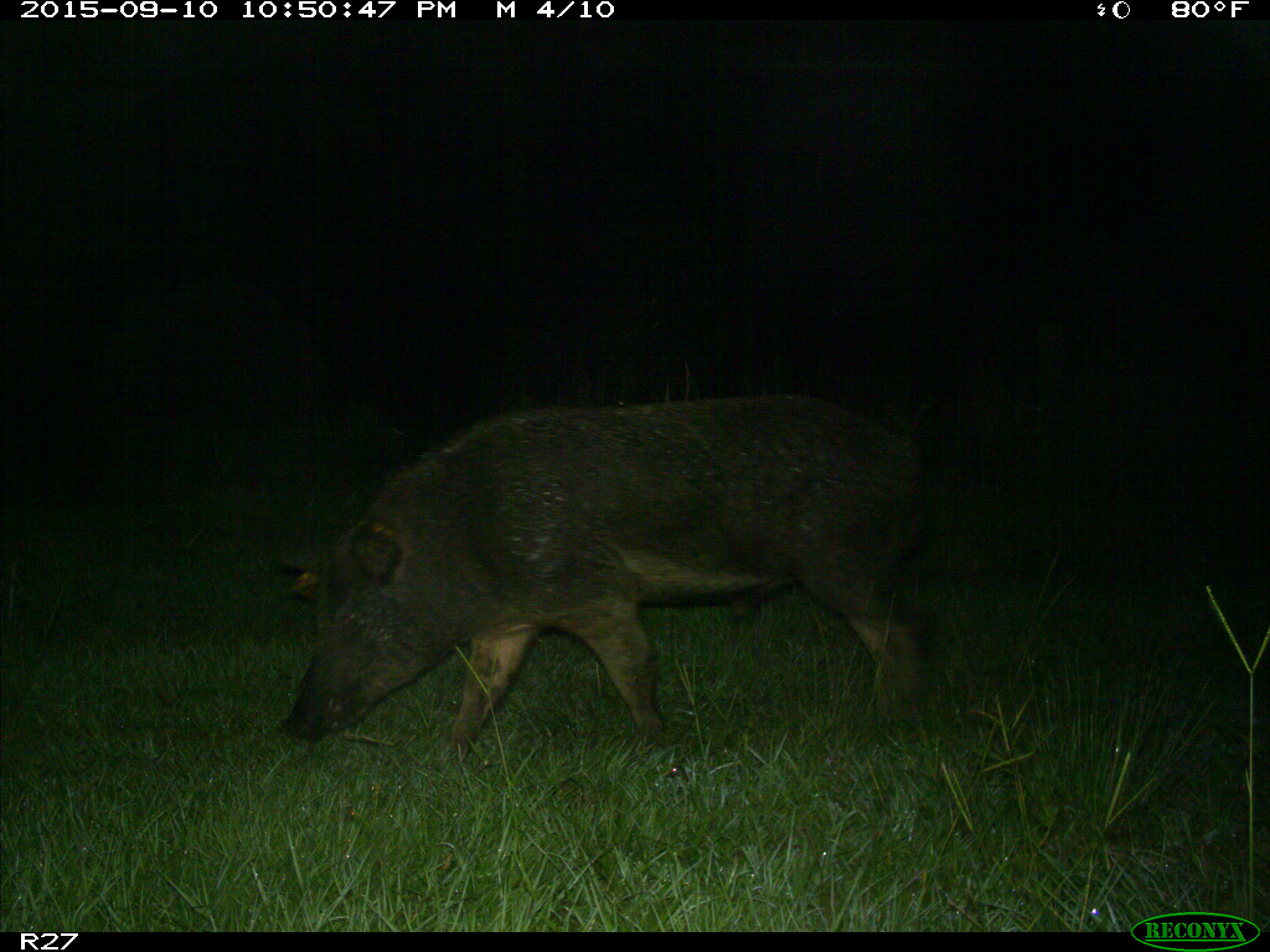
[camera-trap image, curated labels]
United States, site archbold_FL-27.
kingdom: Animalia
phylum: Chordata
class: Mammalia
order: Artiodactyla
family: Suidae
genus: Sus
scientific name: Sus scrofa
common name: wild boar